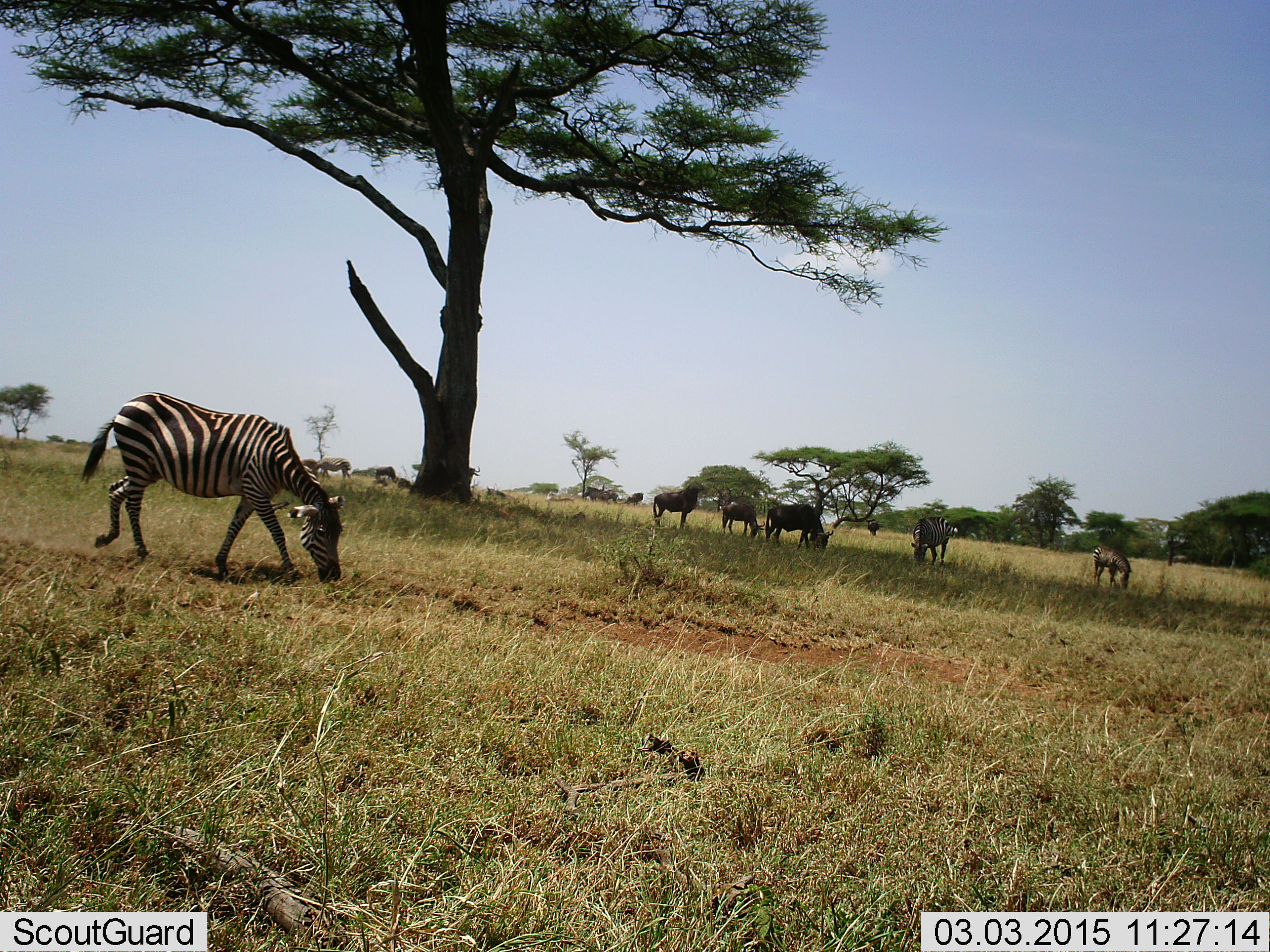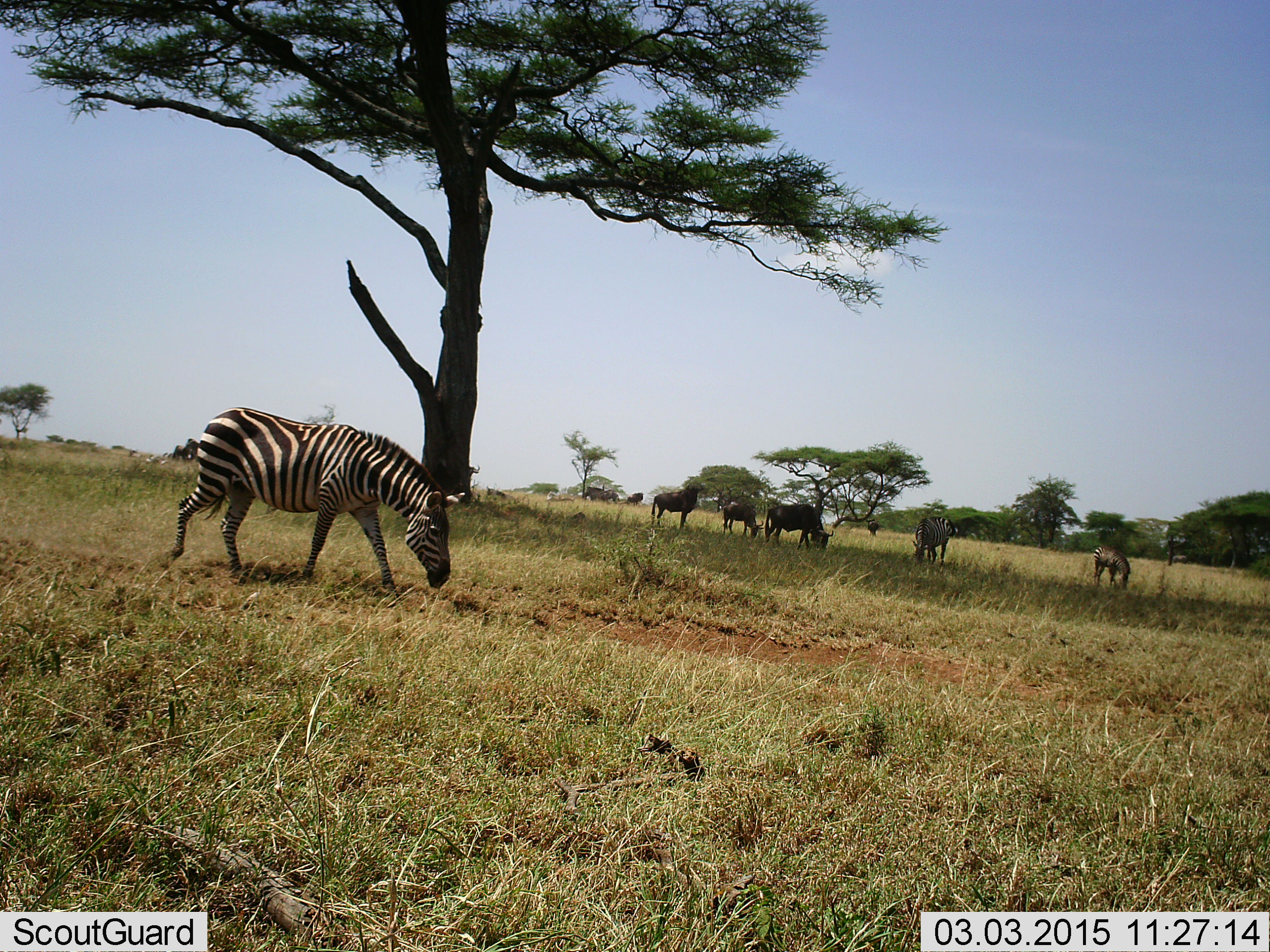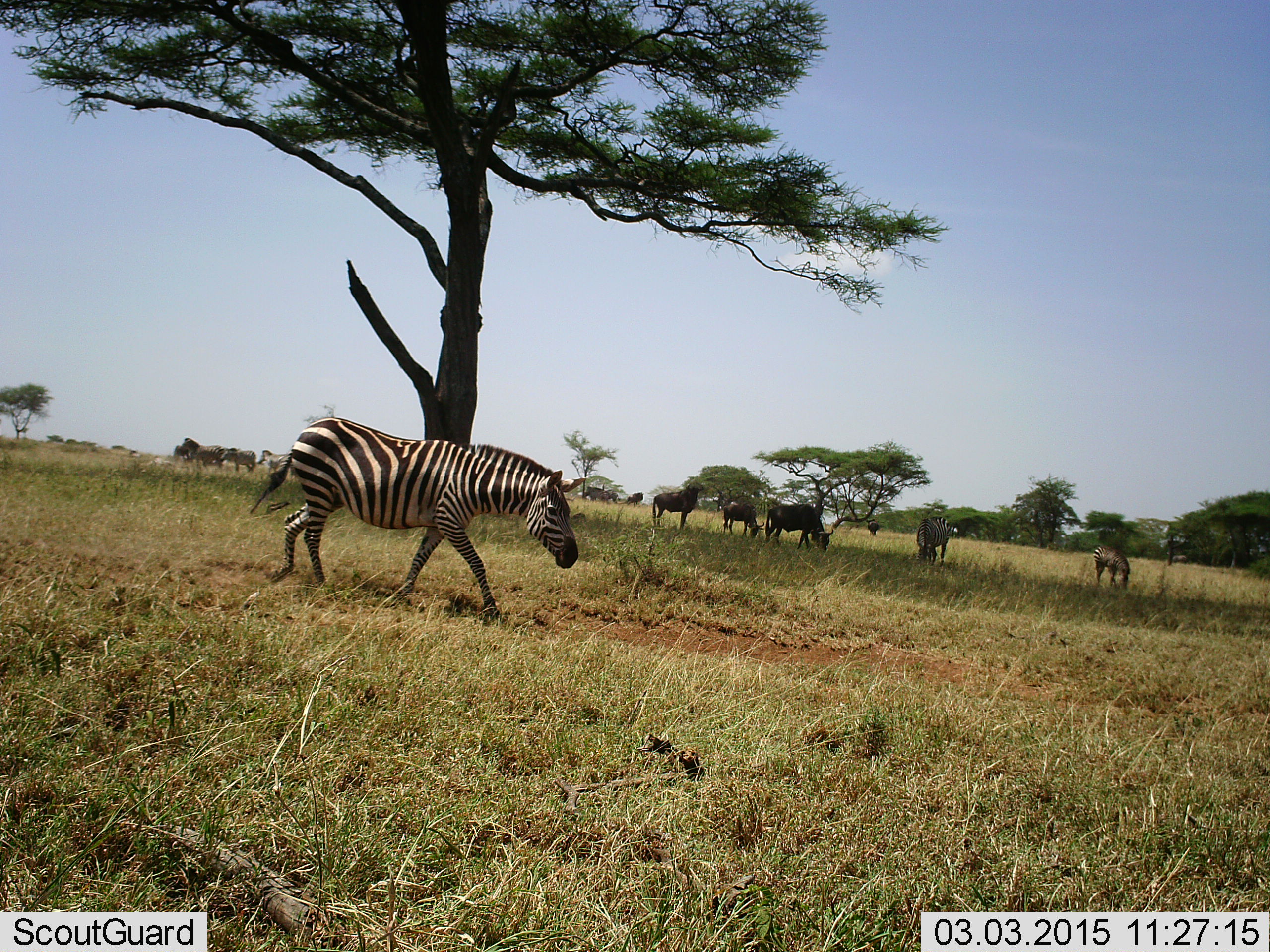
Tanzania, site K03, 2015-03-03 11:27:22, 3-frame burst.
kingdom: Animalia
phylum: Chordata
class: Mammalia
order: Perissodactyla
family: Equidae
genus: Equus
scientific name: Equus quagga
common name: plains zebra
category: zebra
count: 6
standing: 19%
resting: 6%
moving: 44%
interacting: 0%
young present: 6%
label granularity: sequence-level